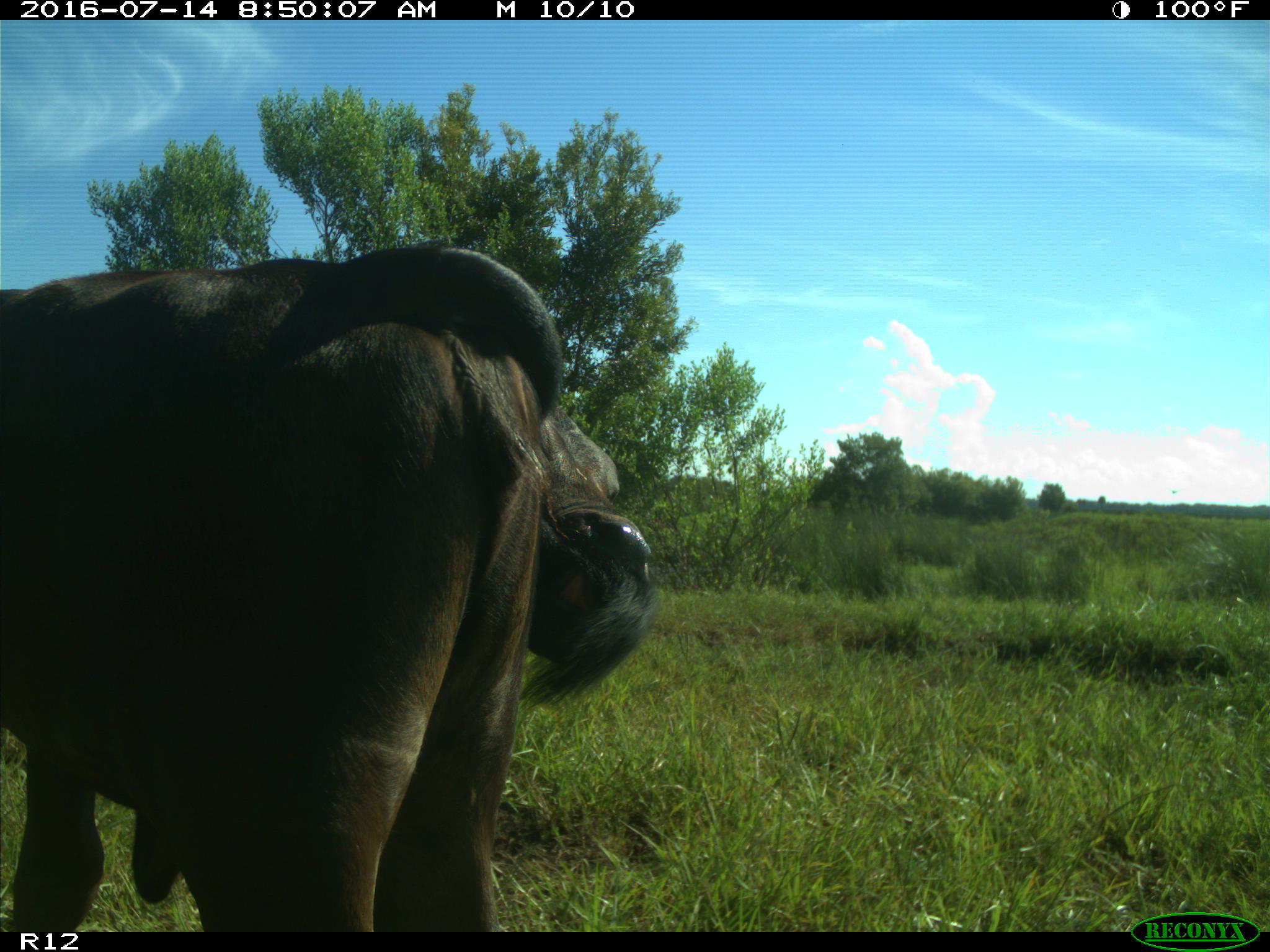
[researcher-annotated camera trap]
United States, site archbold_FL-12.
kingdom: Animalia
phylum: Chordata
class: Mammalia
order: Artiodactyla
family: Bovidae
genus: Bos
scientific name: Bos taurus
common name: domestic cow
Bos taurus (domestic cow).